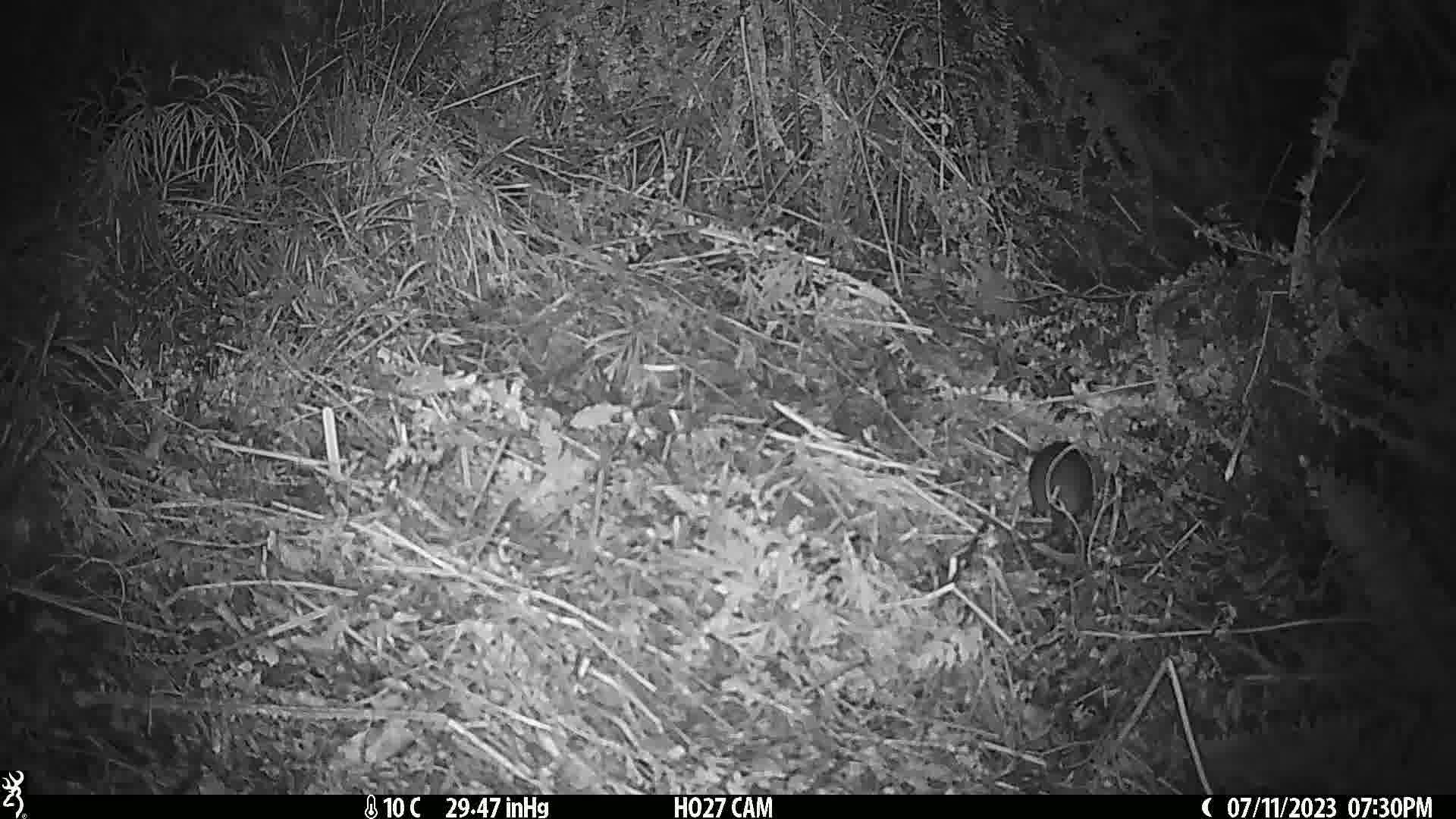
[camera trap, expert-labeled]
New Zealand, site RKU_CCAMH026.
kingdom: Animalia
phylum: Chordata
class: Mammalia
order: Rodentia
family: Muridae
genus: Rattus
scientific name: Rattus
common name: rat